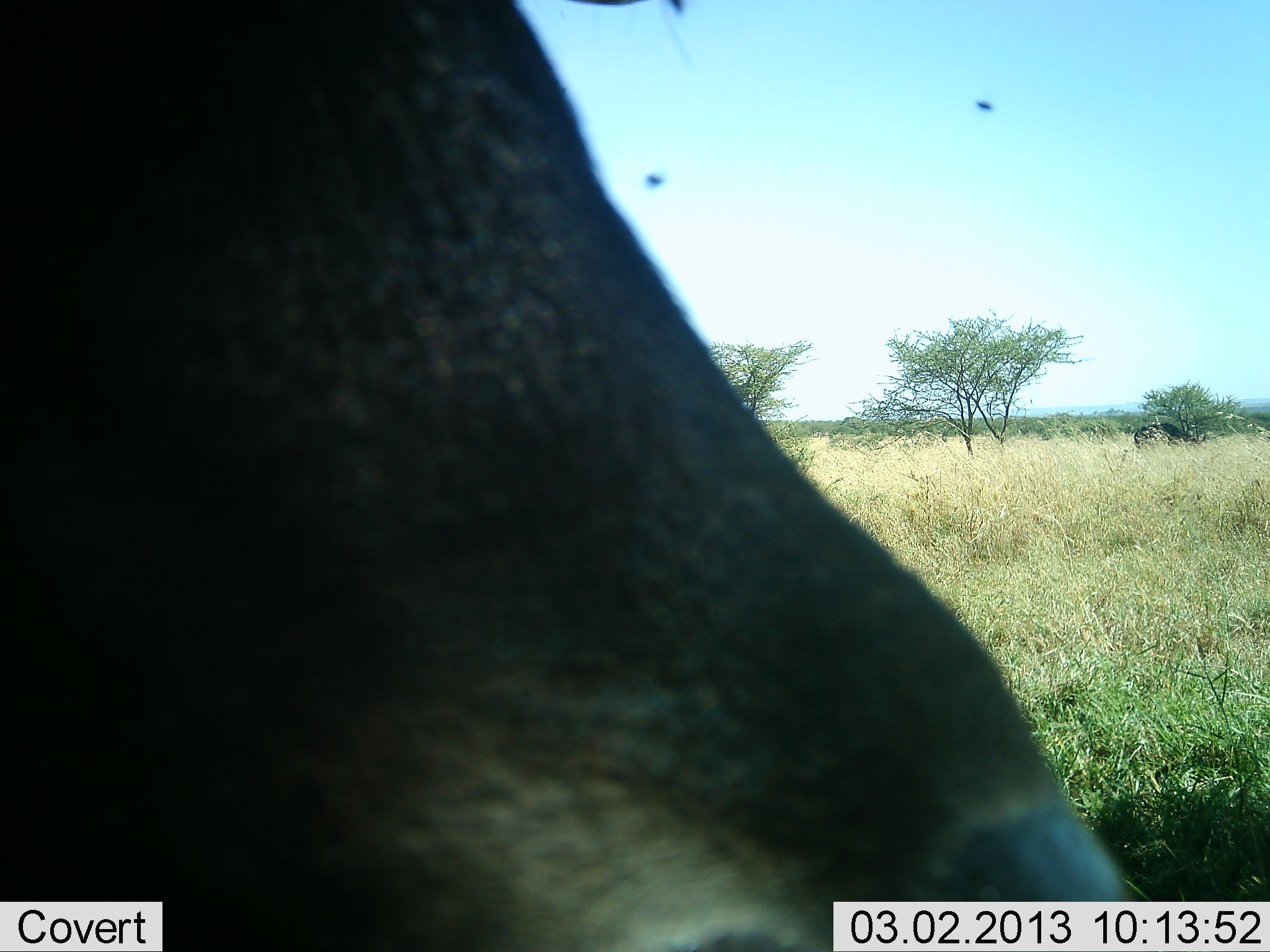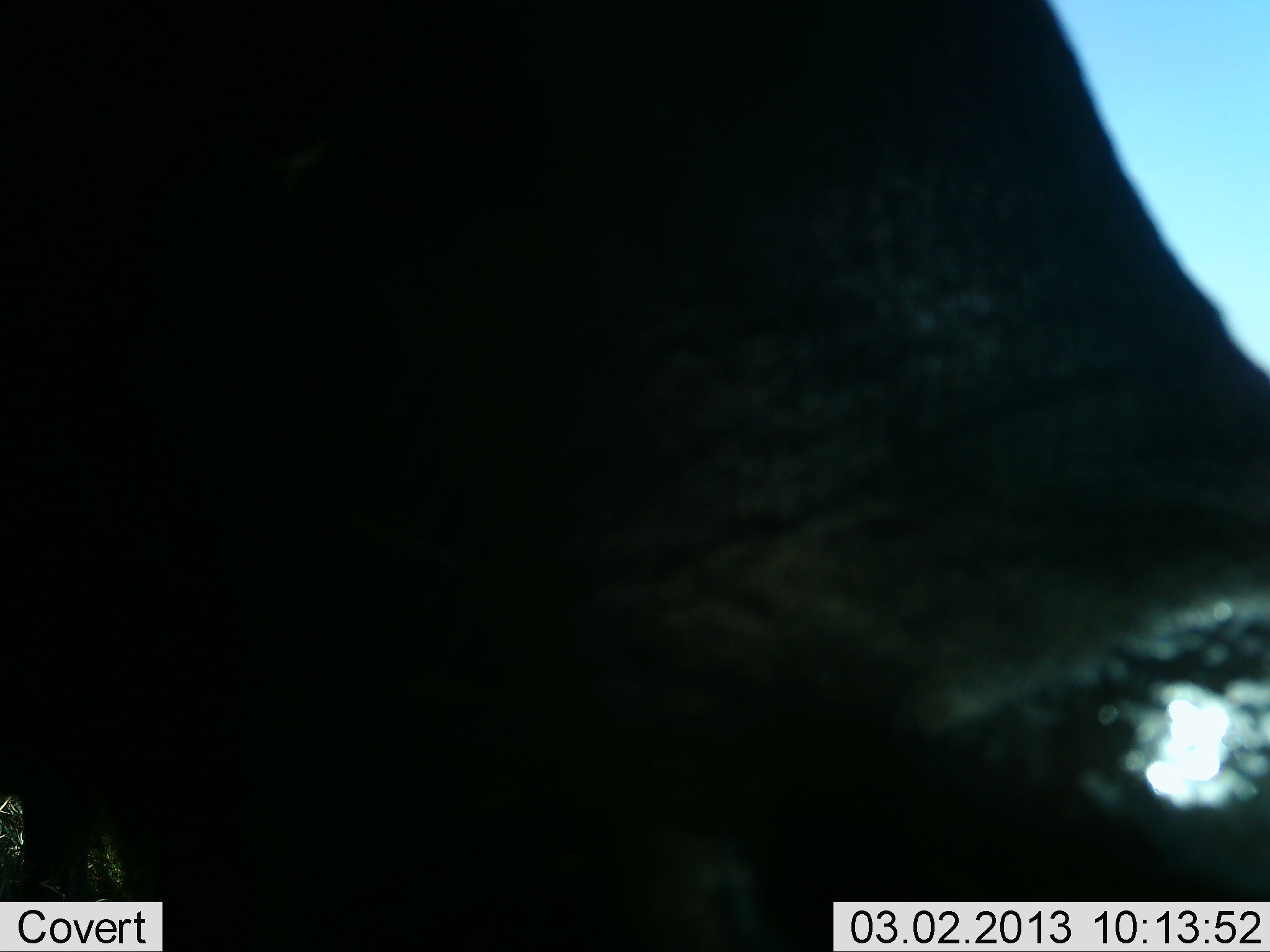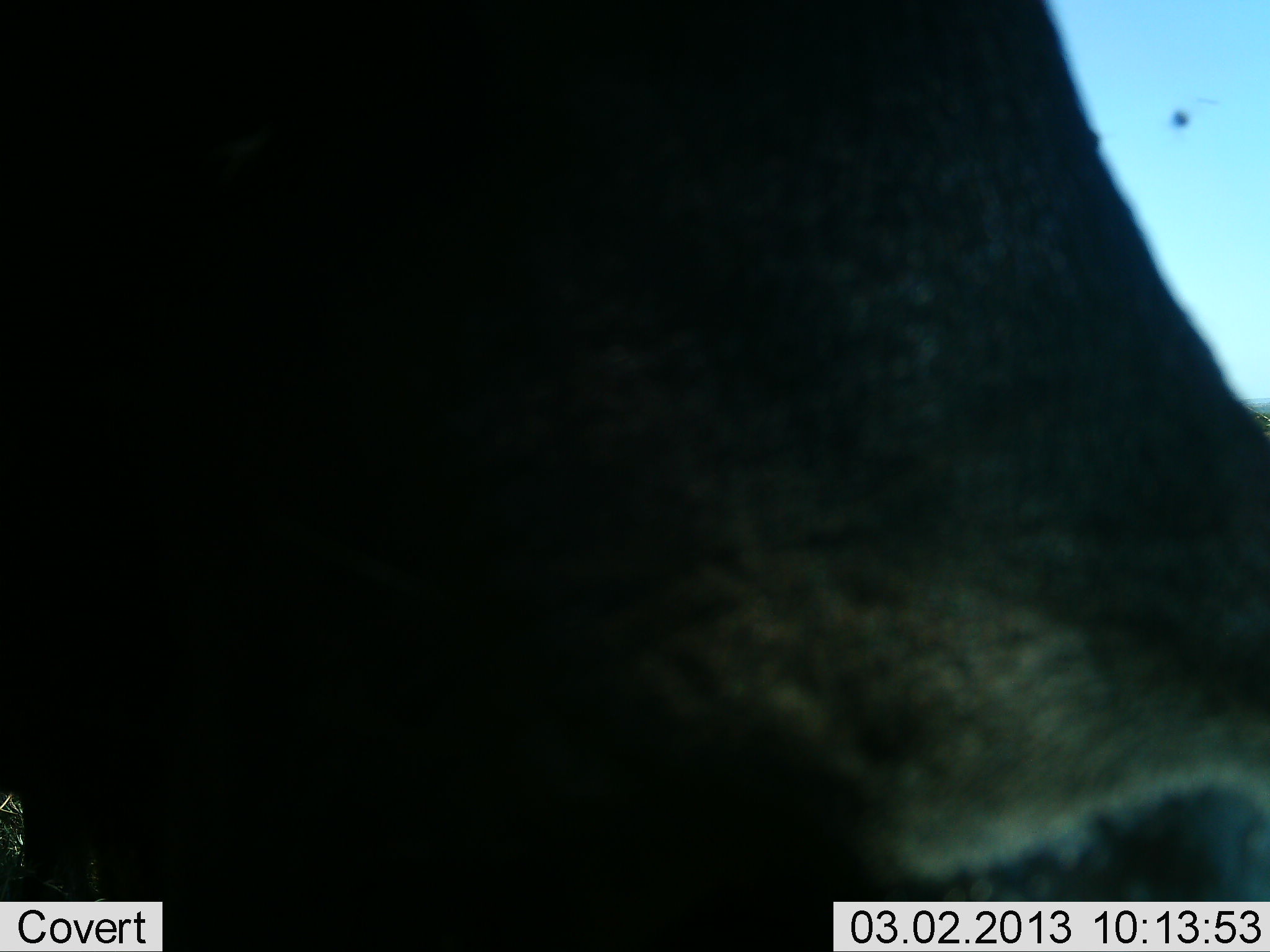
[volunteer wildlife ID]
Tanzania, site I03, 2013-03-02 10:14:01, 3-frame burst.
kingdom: Animalia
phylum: Chordata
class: Mammalia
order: Artiodactyla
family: Bovidae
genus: Syncerus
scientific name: Syncerus caffer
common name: cape buffalo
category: buffalo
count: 1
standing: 64%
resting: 0%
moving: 7%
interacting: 7%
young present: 0%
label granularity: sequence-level